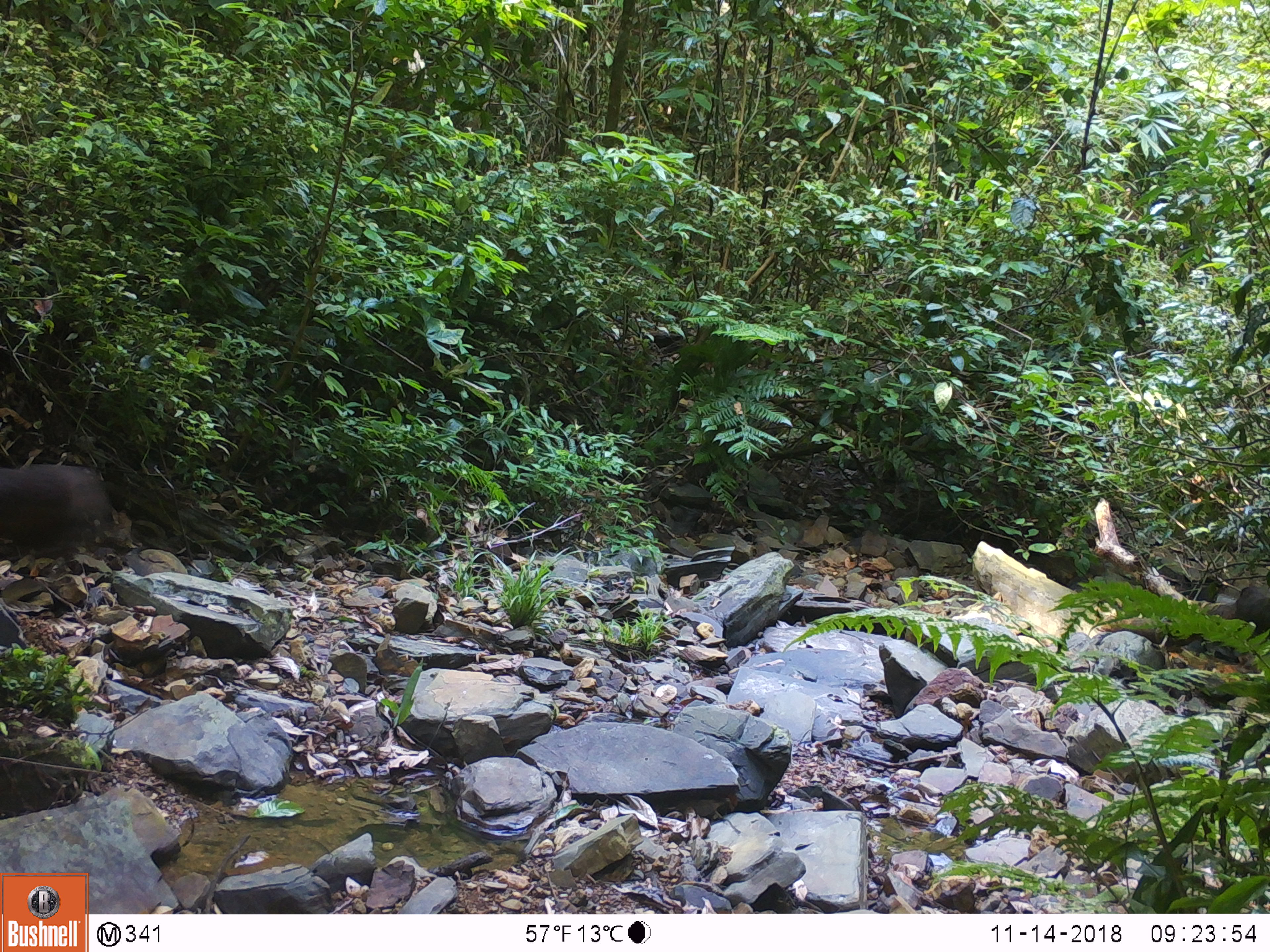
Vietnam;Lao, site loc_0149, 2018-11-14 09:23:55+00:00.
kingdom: Animalia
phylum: Chordata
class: Mammalia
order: Primates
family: Cercopithecidae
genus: Macaca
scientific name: Macaca arctoides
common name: stump-tailed macaque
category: stump tailed macaque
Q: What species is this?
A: Stump tailed macaque (stump-tailed macaque) (Macaca arctoides).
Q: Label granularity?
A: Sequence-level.